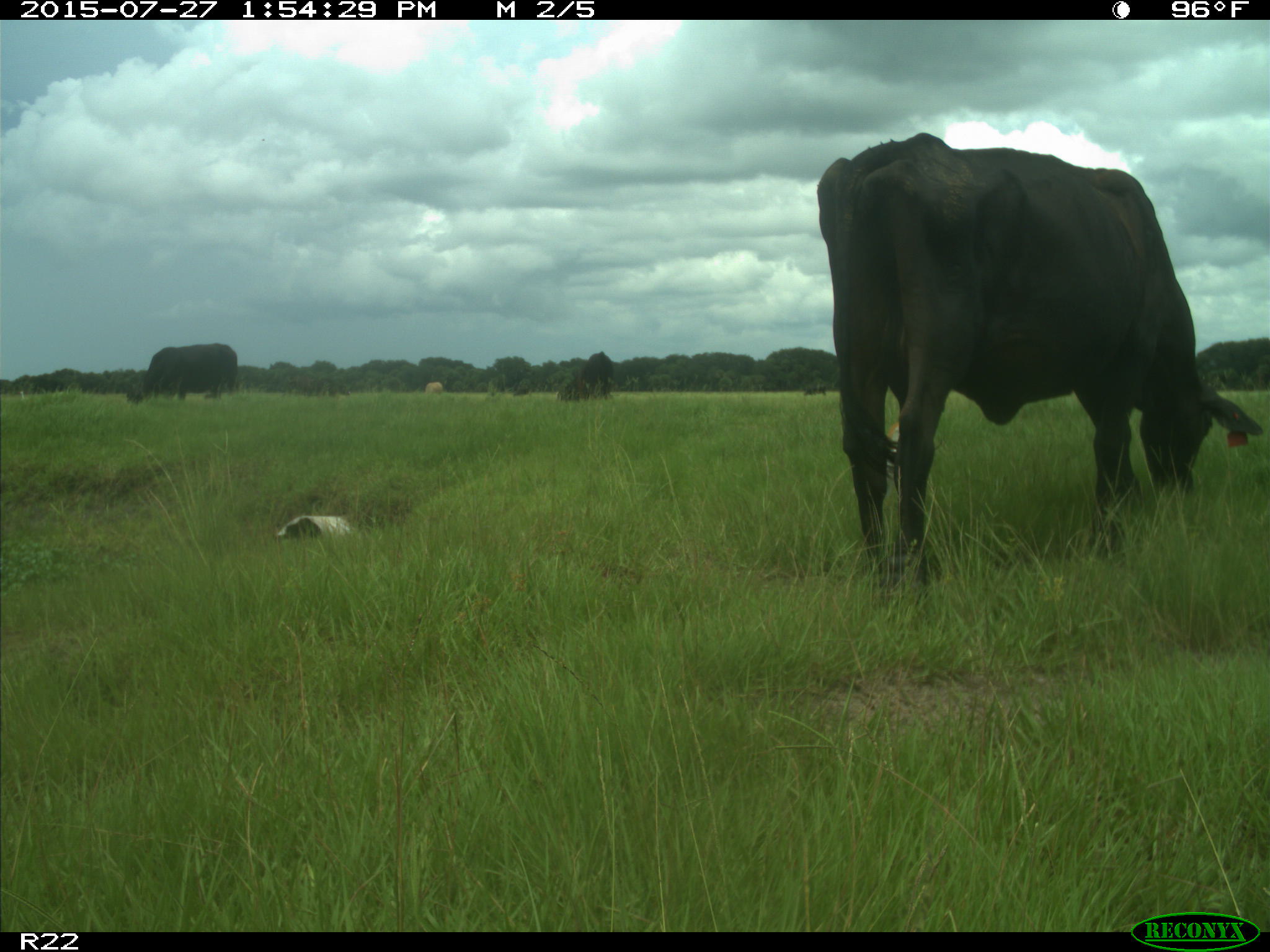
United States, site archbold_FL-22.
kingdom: Animalia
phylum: Chordata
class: Mammalia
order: Artiodactyla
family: Bovidae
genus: Bos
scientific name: Bos taurus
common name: domestic cow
Bos taurus (domestic cow).